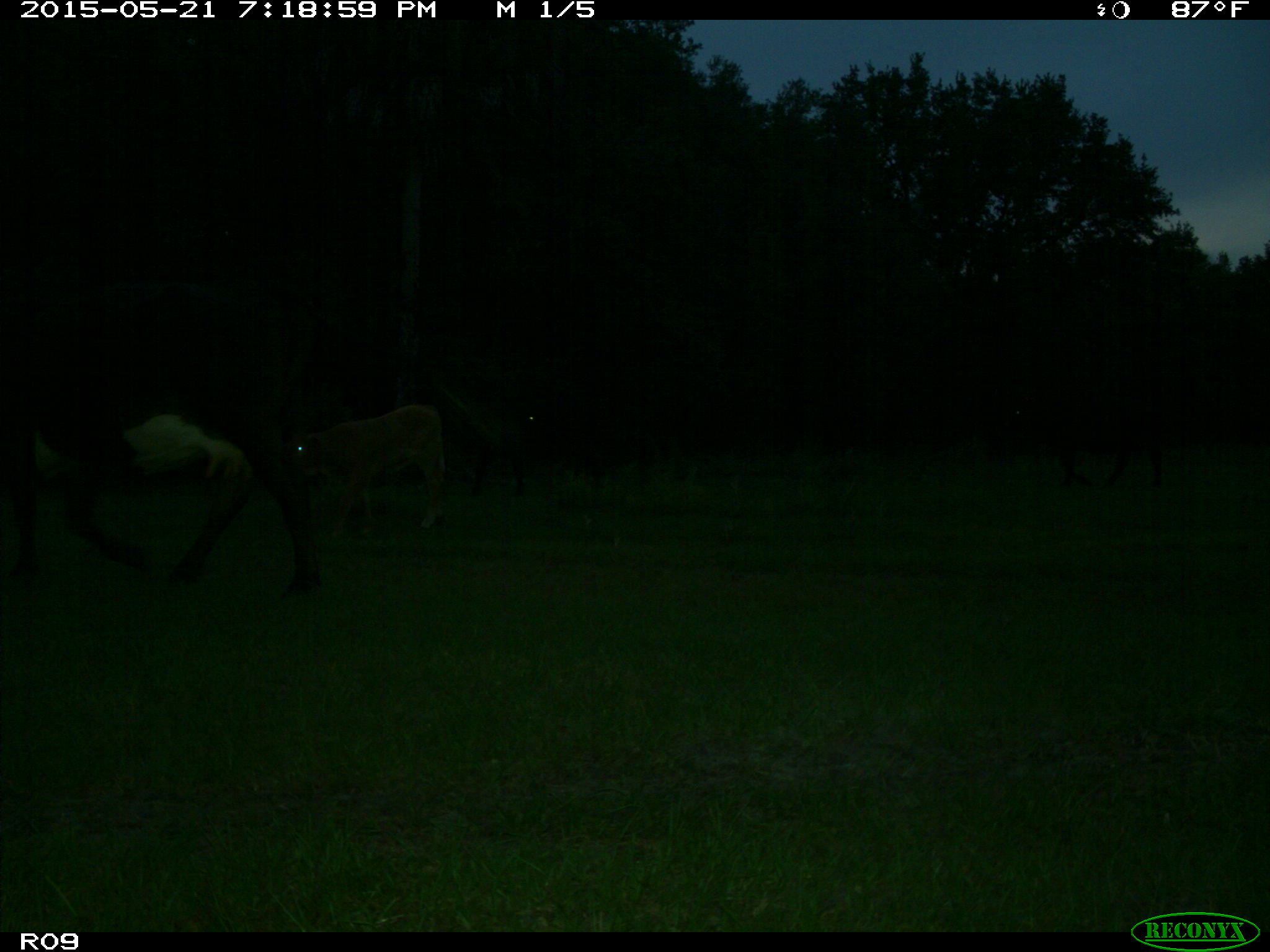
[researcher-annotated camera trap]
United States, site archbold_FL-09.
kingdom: Animalia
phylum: Chordata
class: Mammalia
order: Artiodactyla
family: Bovidae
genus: Bos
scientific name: Bos taurus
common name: domestic cow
Bos taurus (domestic cow).